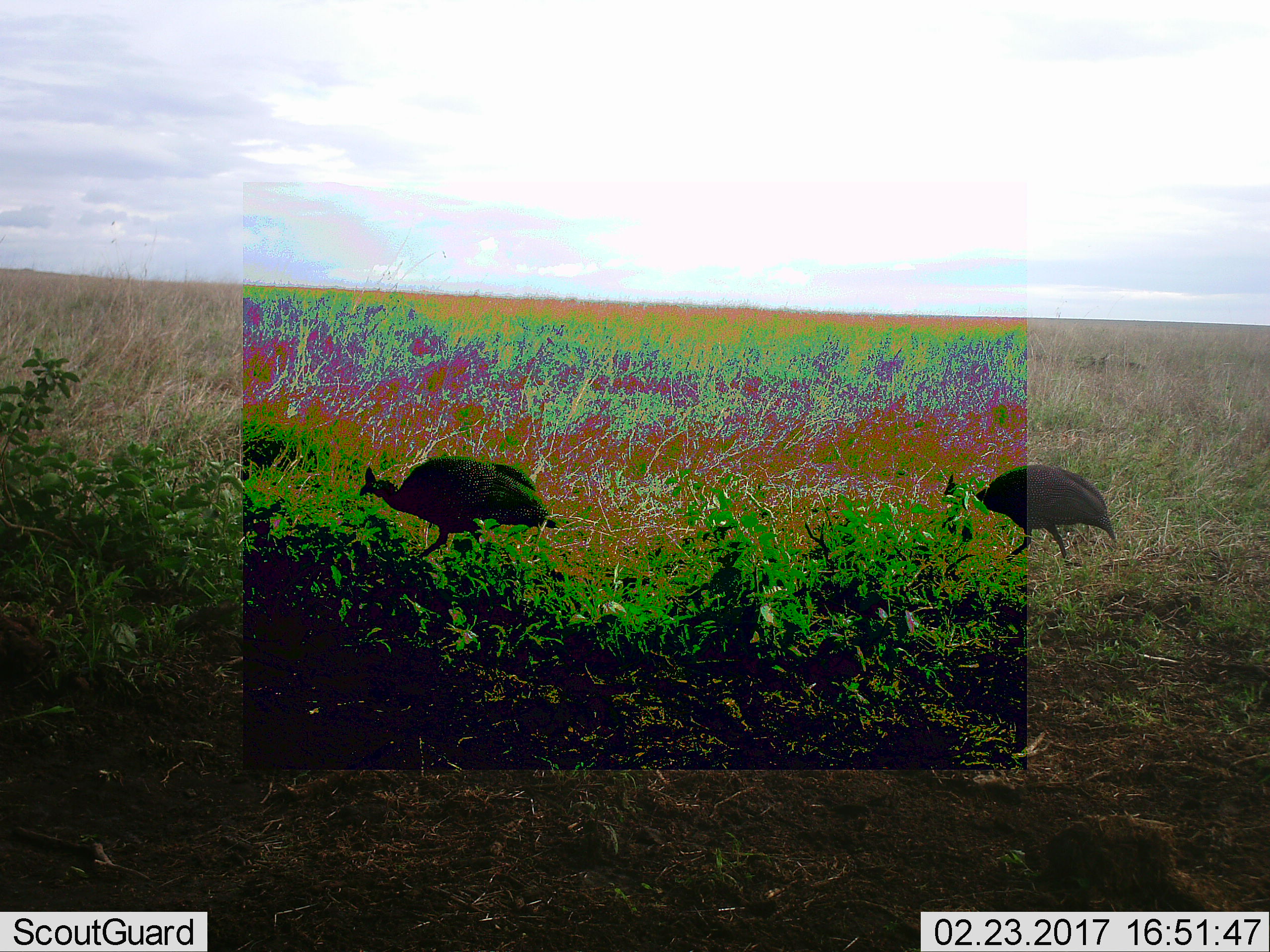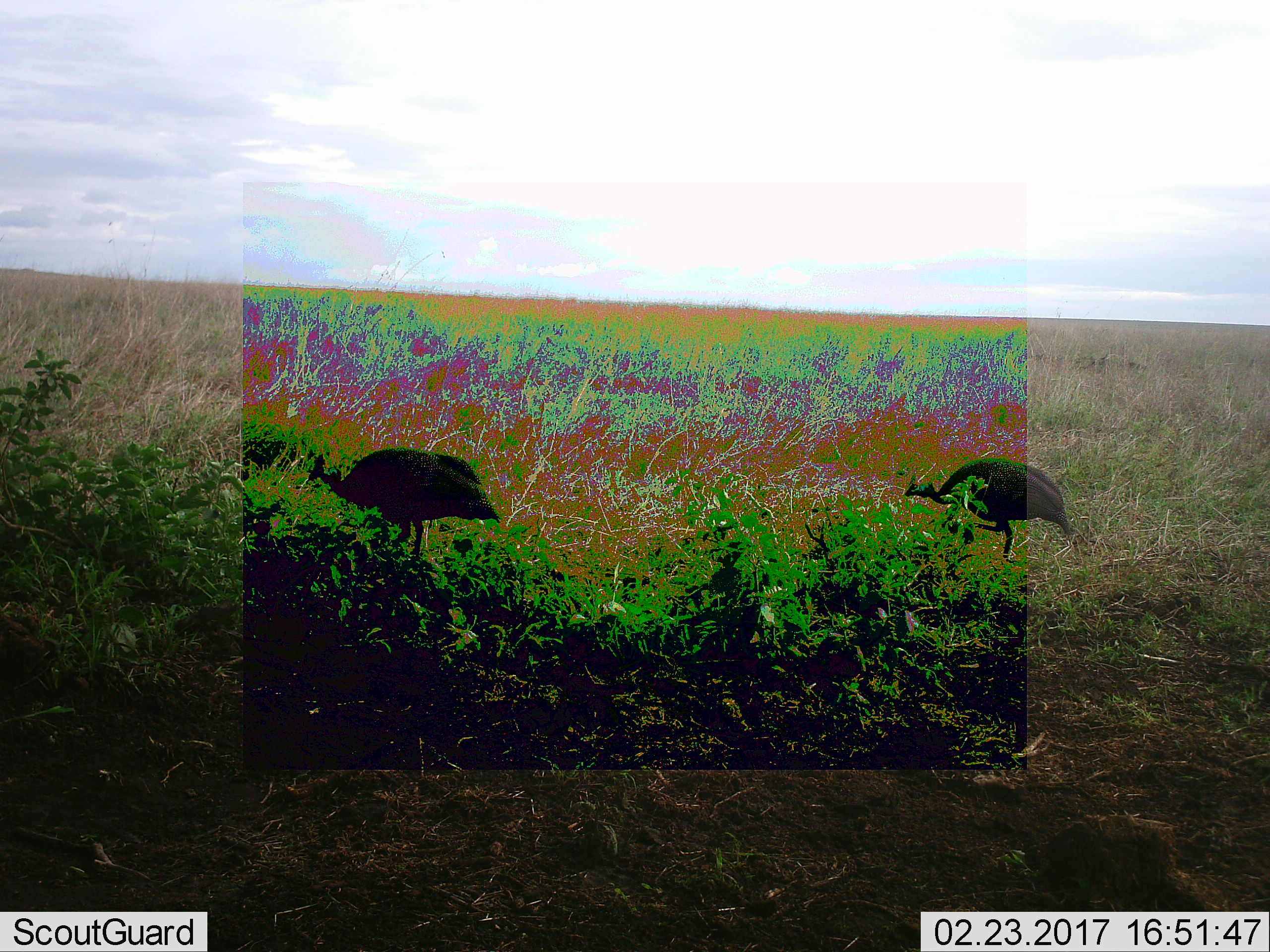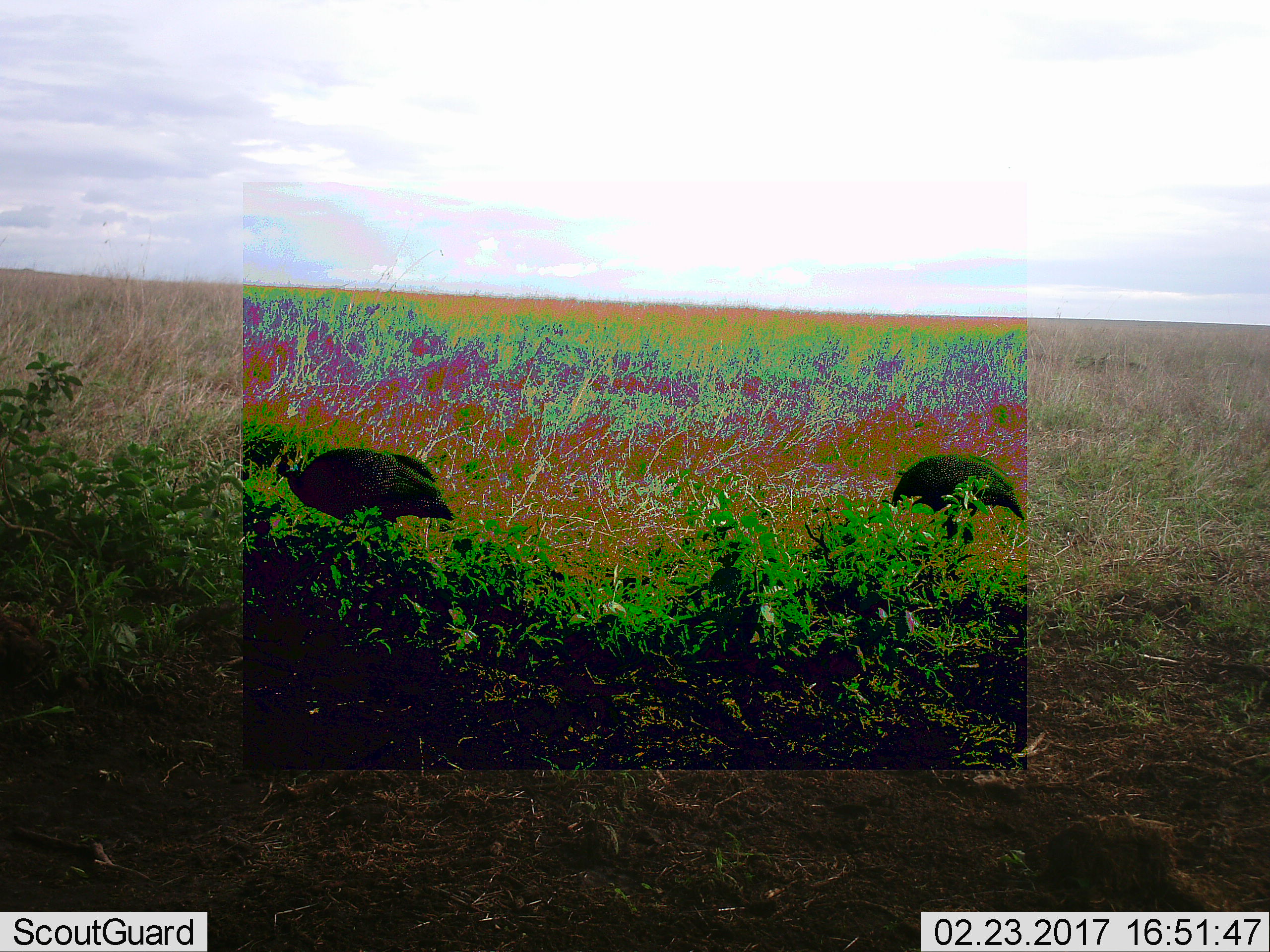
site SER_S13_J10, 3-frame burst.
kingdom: Animalia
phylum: Chordata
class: Aves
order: Galliformes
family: Numididae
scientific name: Numididae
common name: guineafowl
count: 2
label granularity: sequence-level